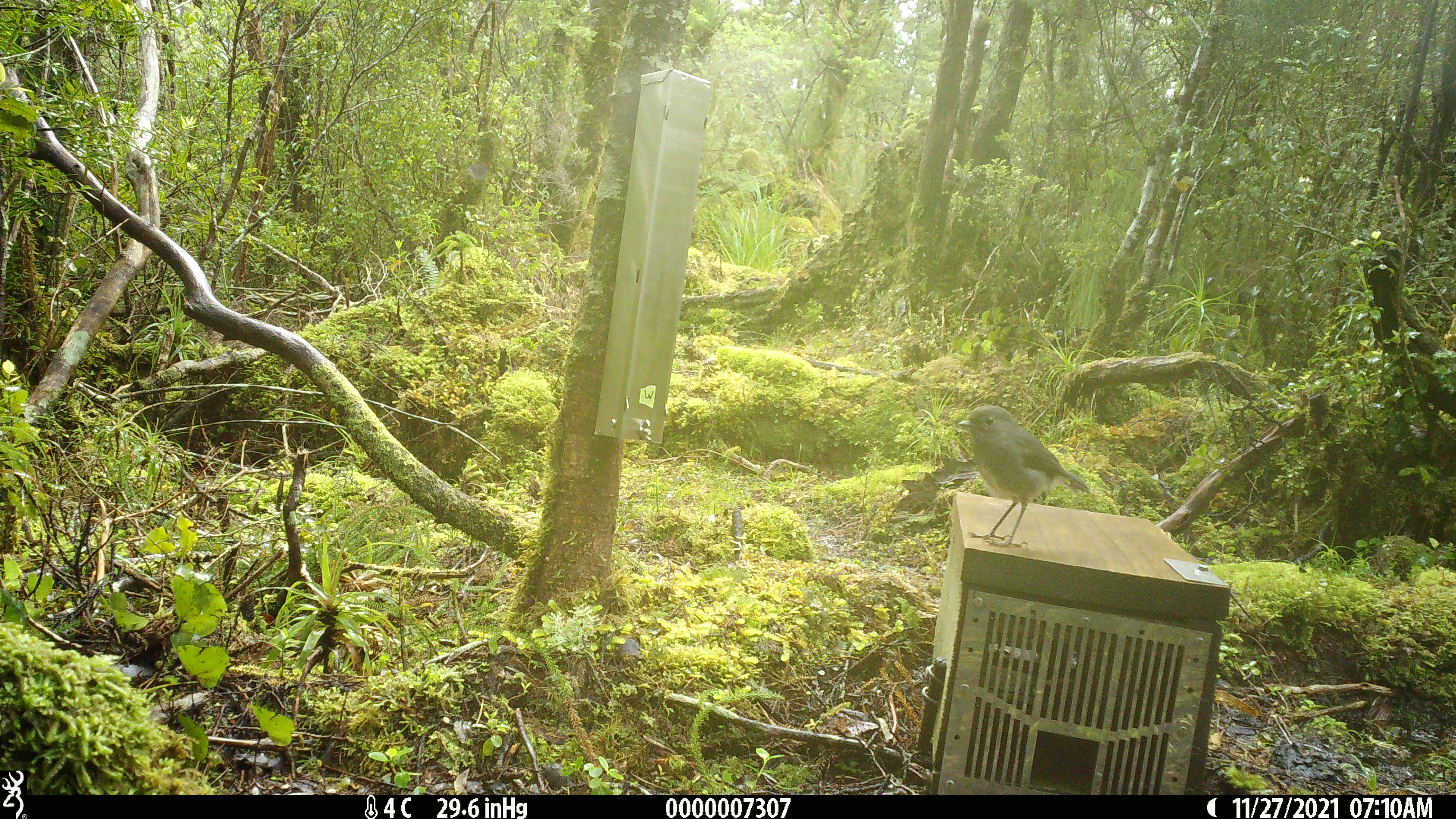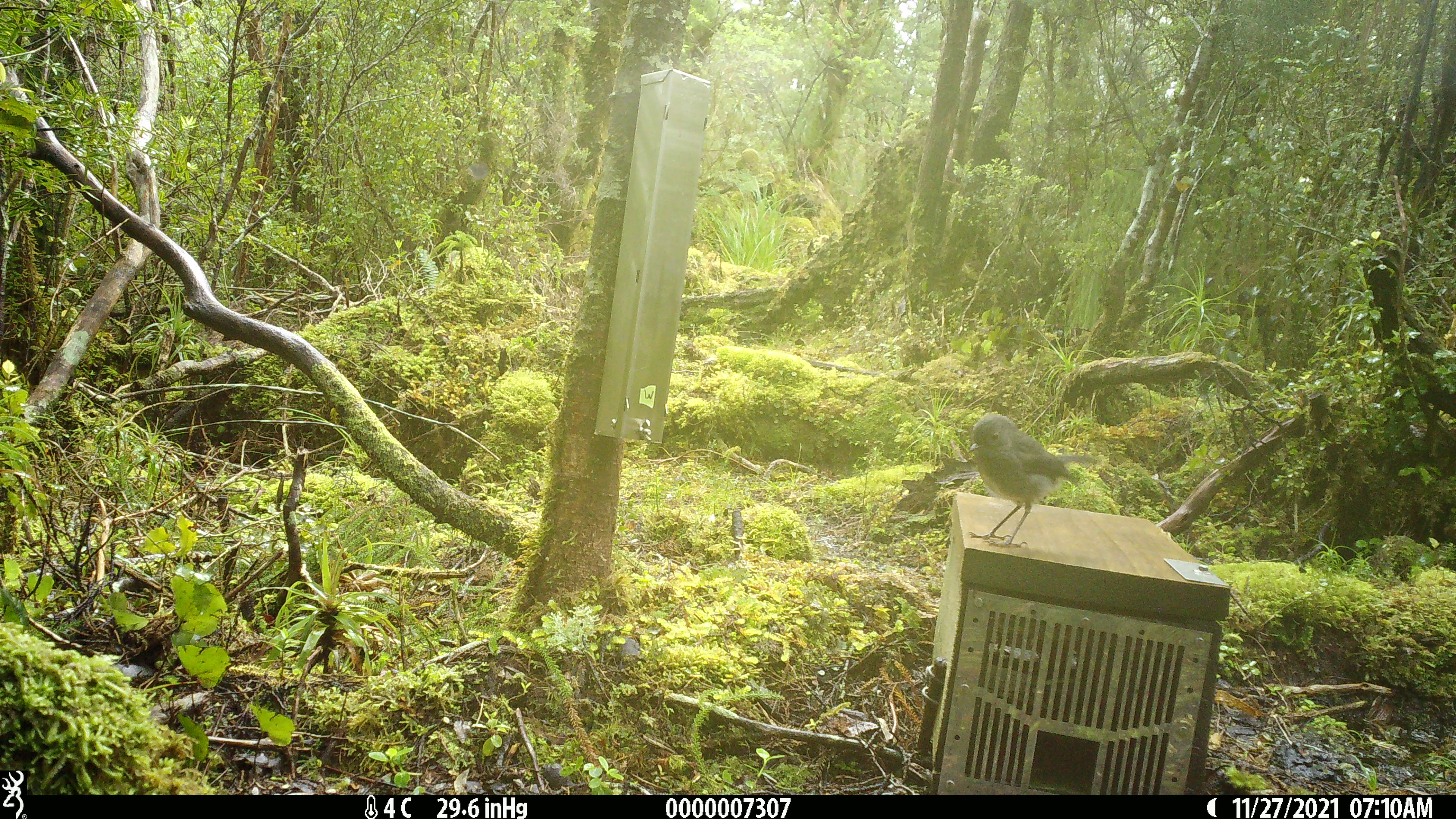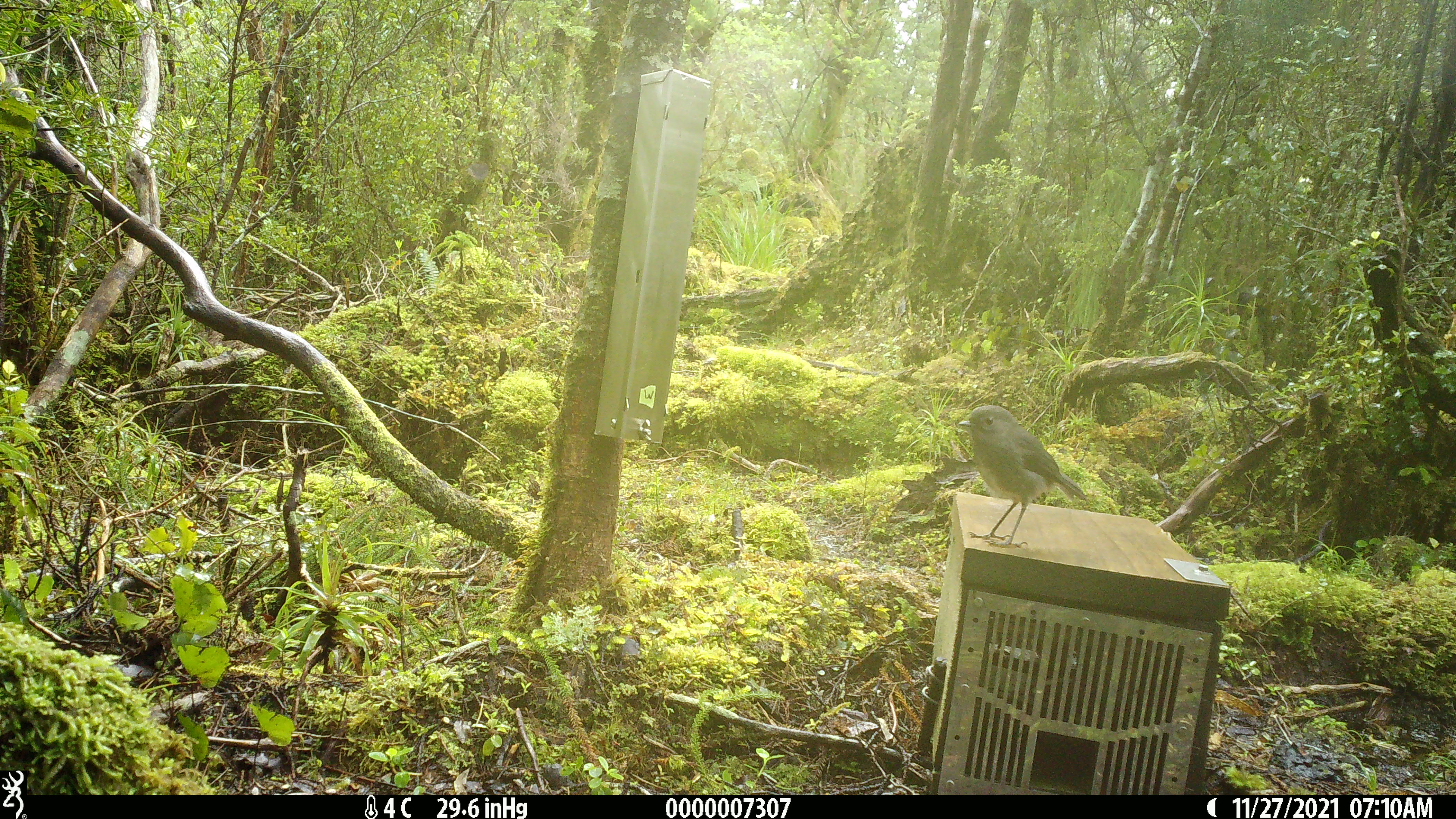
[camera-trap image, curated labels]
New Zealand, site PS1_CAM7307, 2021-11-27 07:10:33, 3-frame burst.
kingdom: Animalia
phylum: Chordata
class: Aves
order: Passeriformes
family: Petroicidae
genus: Petroica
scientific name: Petroica australis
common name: new zealand robin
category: robin